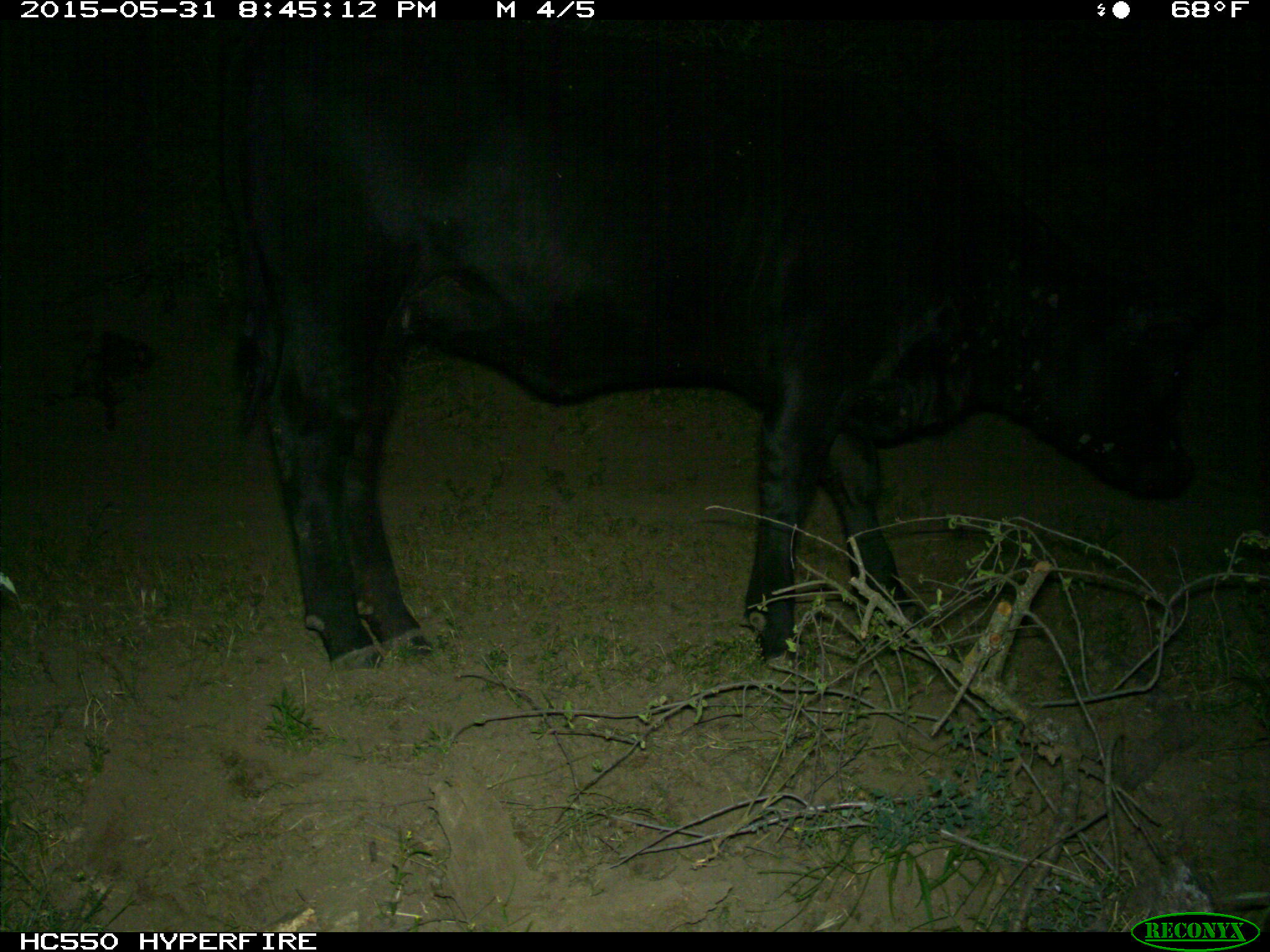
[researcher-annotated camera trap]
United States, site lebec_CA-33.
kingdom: Animalia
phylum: Chordata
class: Mammalia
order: Artiodactyla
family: Bovidae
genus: Bos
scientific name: Bos taurus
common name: domestic cow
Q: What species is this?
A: Bos taurus (domestic cow).